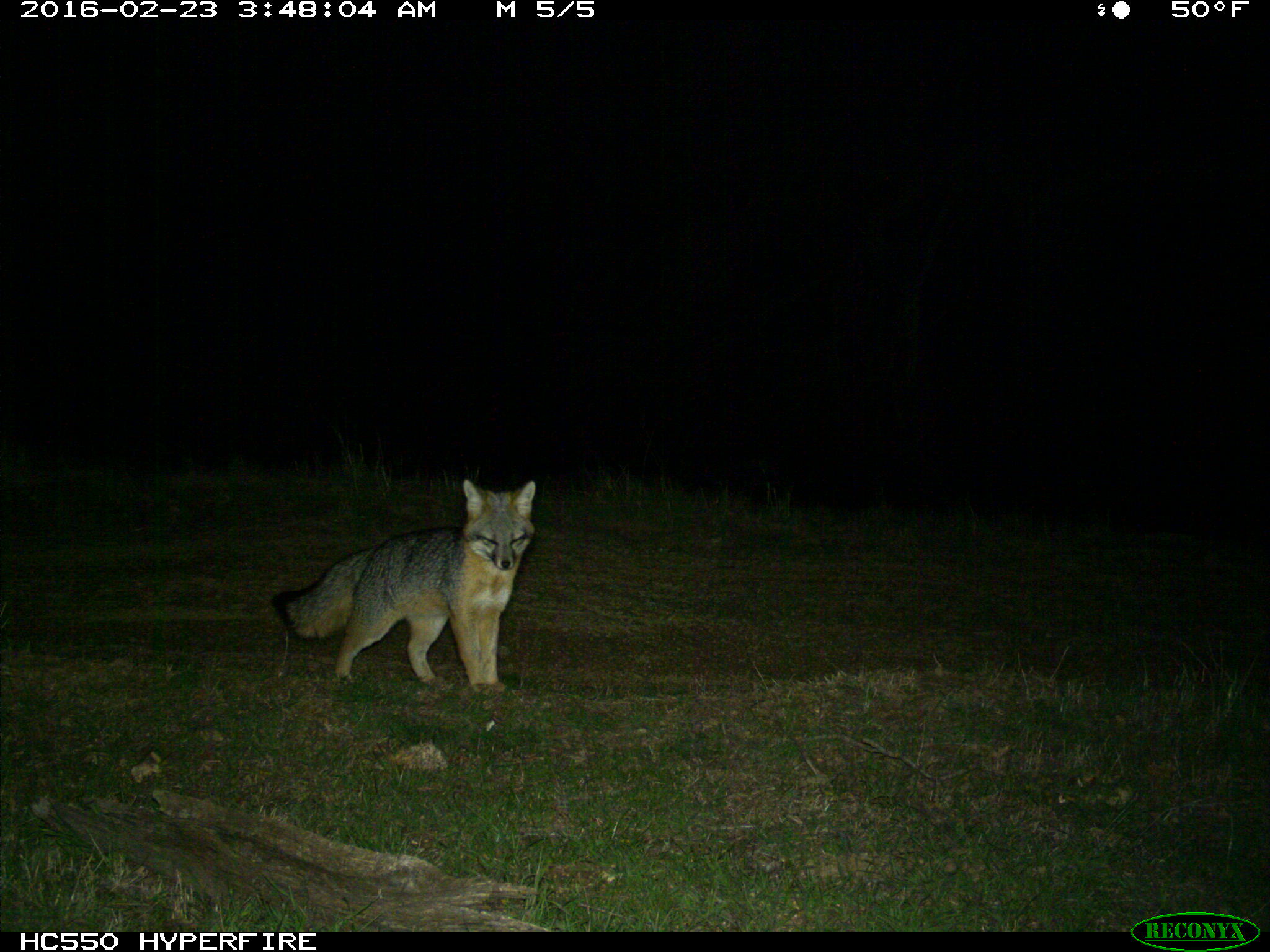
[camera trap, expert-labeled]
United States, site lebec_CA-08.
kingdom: Animalia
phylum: Chordata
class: Mammalia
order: Carnivora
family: Canidae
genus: Urocyon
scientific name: Urocyon cinereoargenteus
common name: gray fox